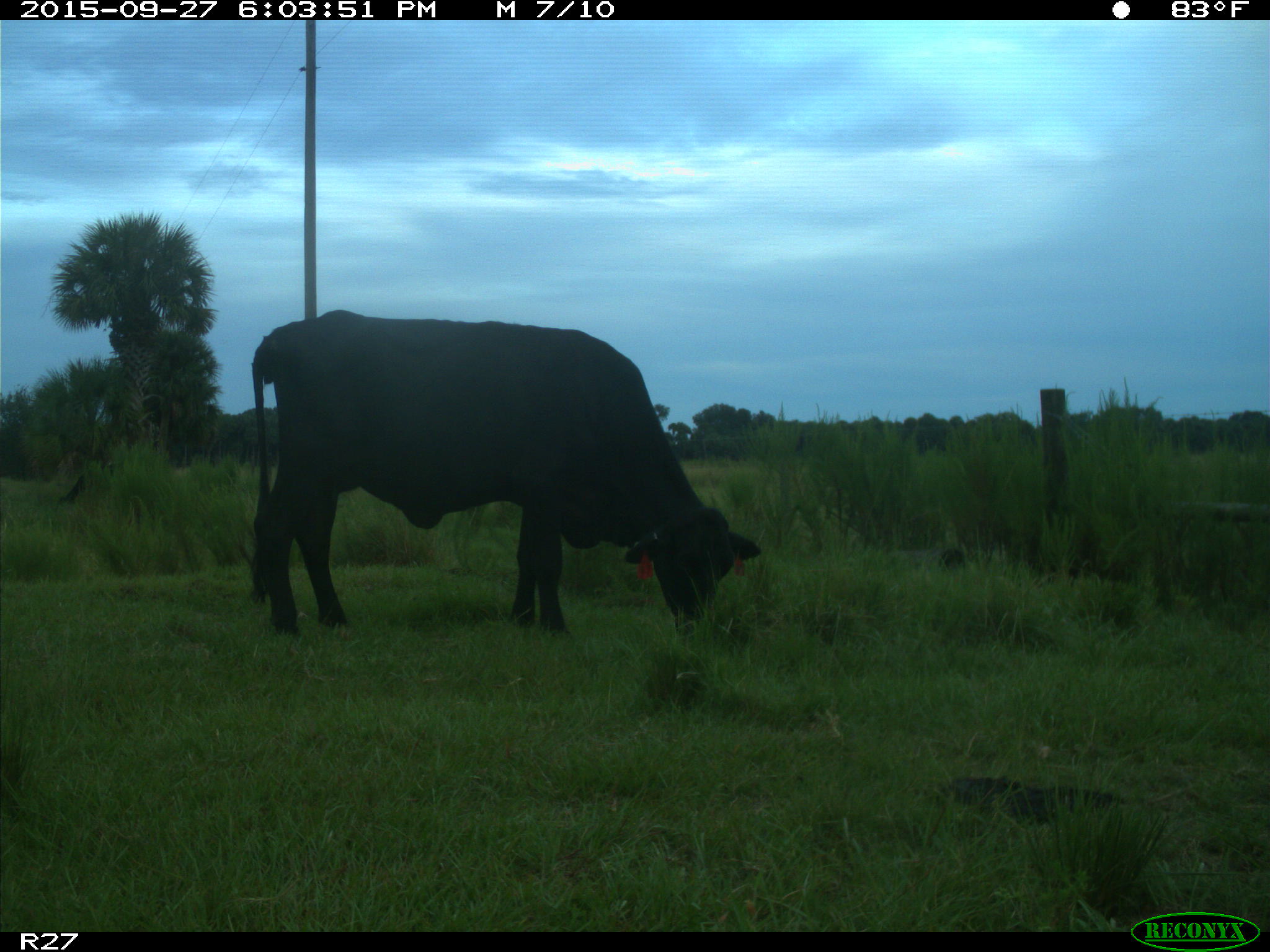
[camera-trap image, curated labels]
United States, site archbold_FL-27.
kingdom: Animalia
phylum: Chordata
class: Mammalia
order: Artiodactyla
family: Bovidae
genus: Bos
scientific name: Bos taurus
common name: domestic cow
Bos taurus (domestic cow).